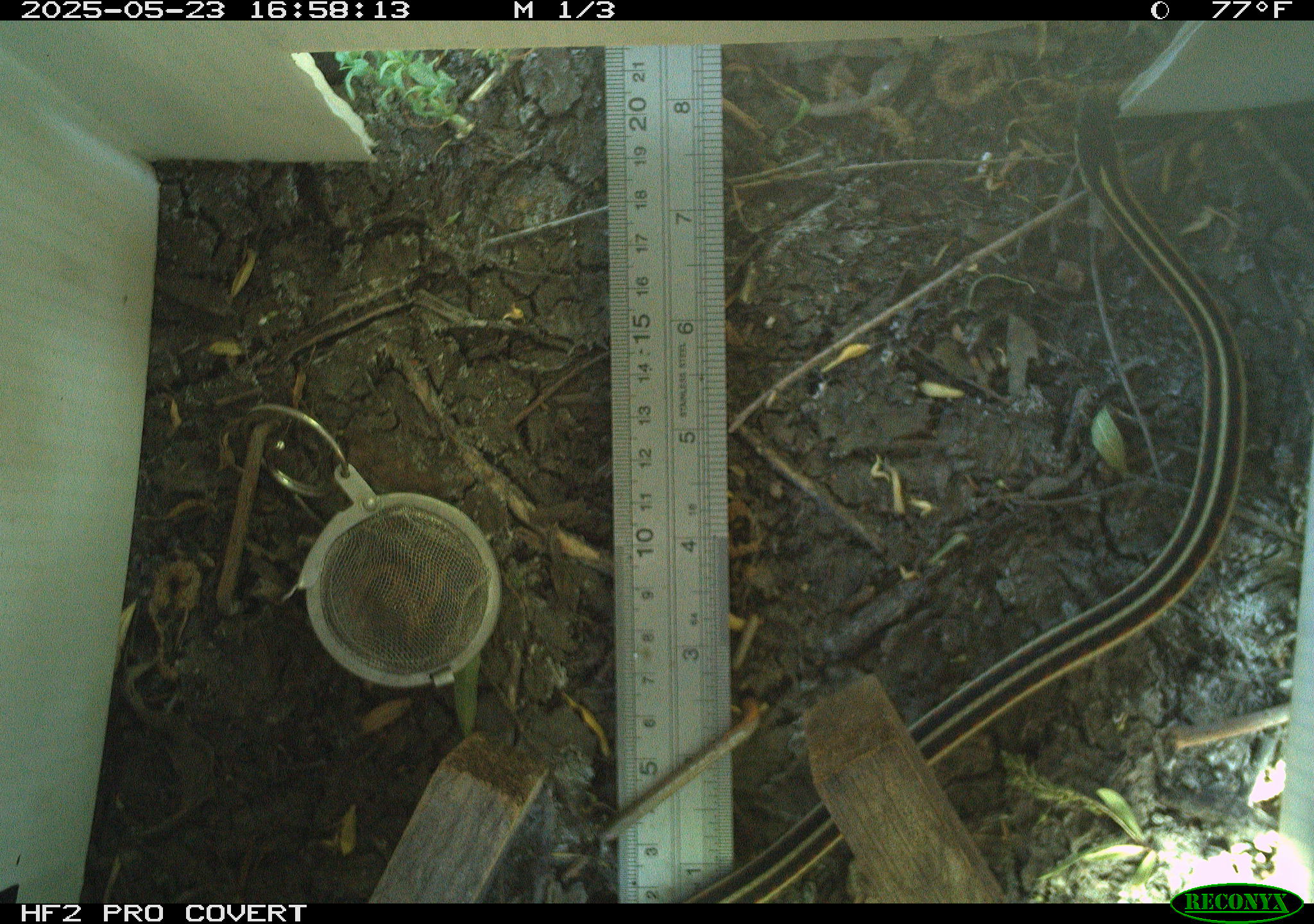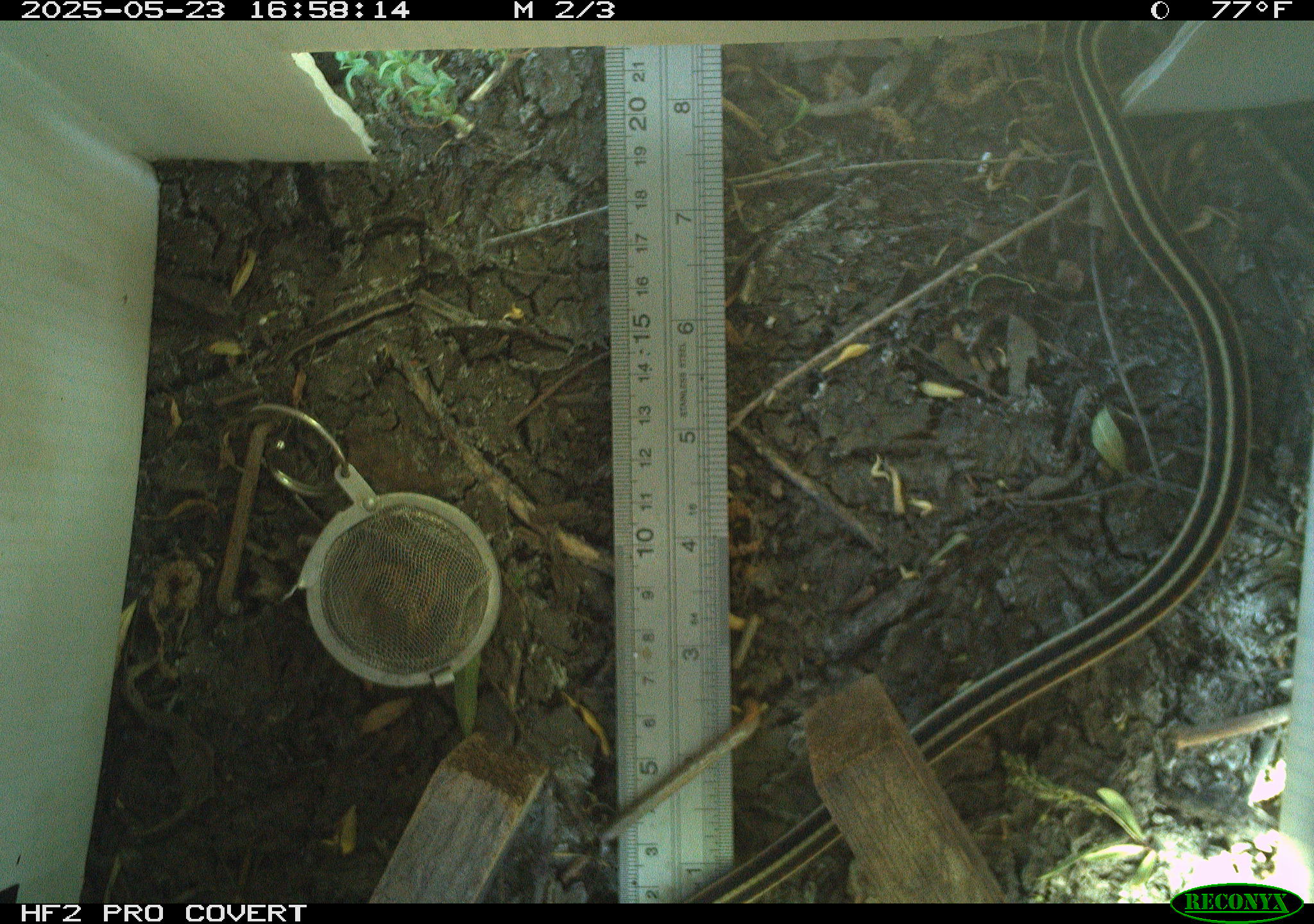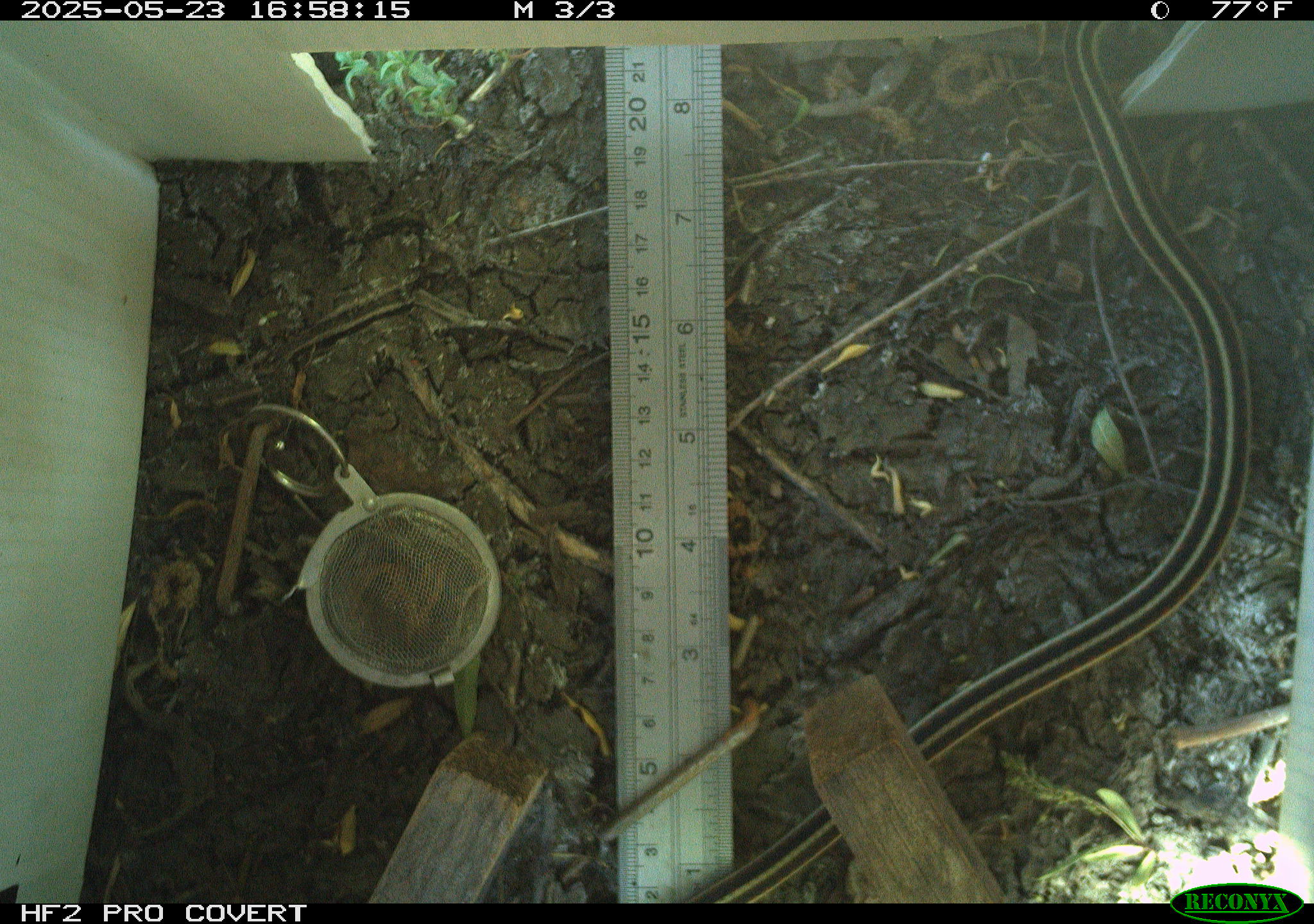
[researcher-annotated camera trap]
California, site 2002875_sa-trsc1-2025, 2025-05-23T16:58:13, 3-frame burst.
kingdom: Animalia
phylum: Chordata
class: Reptilia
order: Squamata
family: Colubridae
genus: Thamnophis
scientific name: Thamnophis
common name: american gartersnakes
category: thamnophis species